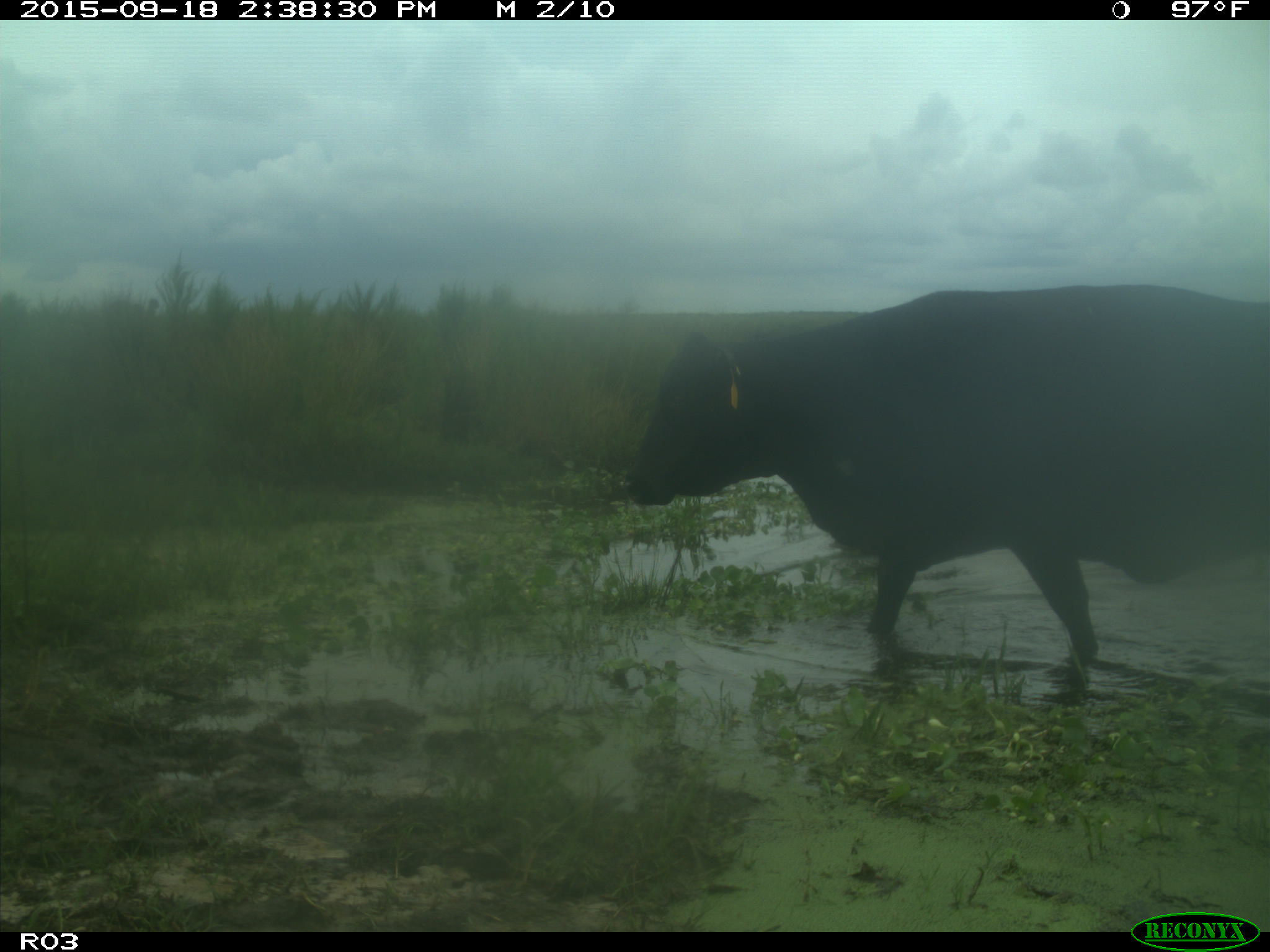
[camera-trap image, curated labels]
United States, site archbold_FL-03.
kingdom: Animalia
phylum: Chordata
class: Mammalia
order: Artiodactyla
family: Bovidae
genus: Bos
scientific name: Bos taurus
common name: domestic cow